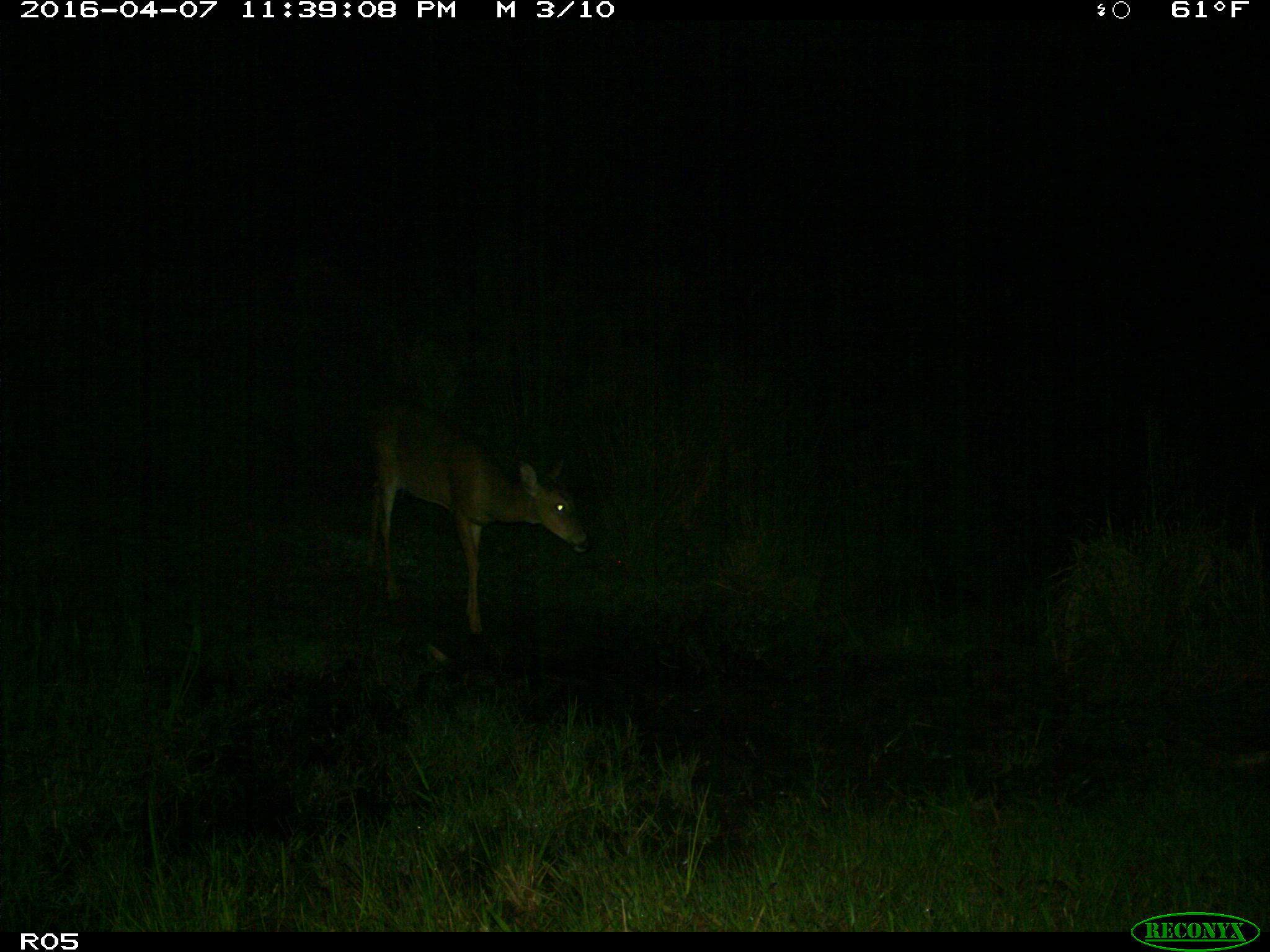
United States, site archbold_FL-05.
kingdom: Animalia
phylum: Chordata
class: Mammalia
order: Artiodactyla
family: Cervidae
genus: Odocoileus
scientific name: Odocoileus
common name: deer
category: unidentified deer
Unidentified deer (deer) (Odocoileus).